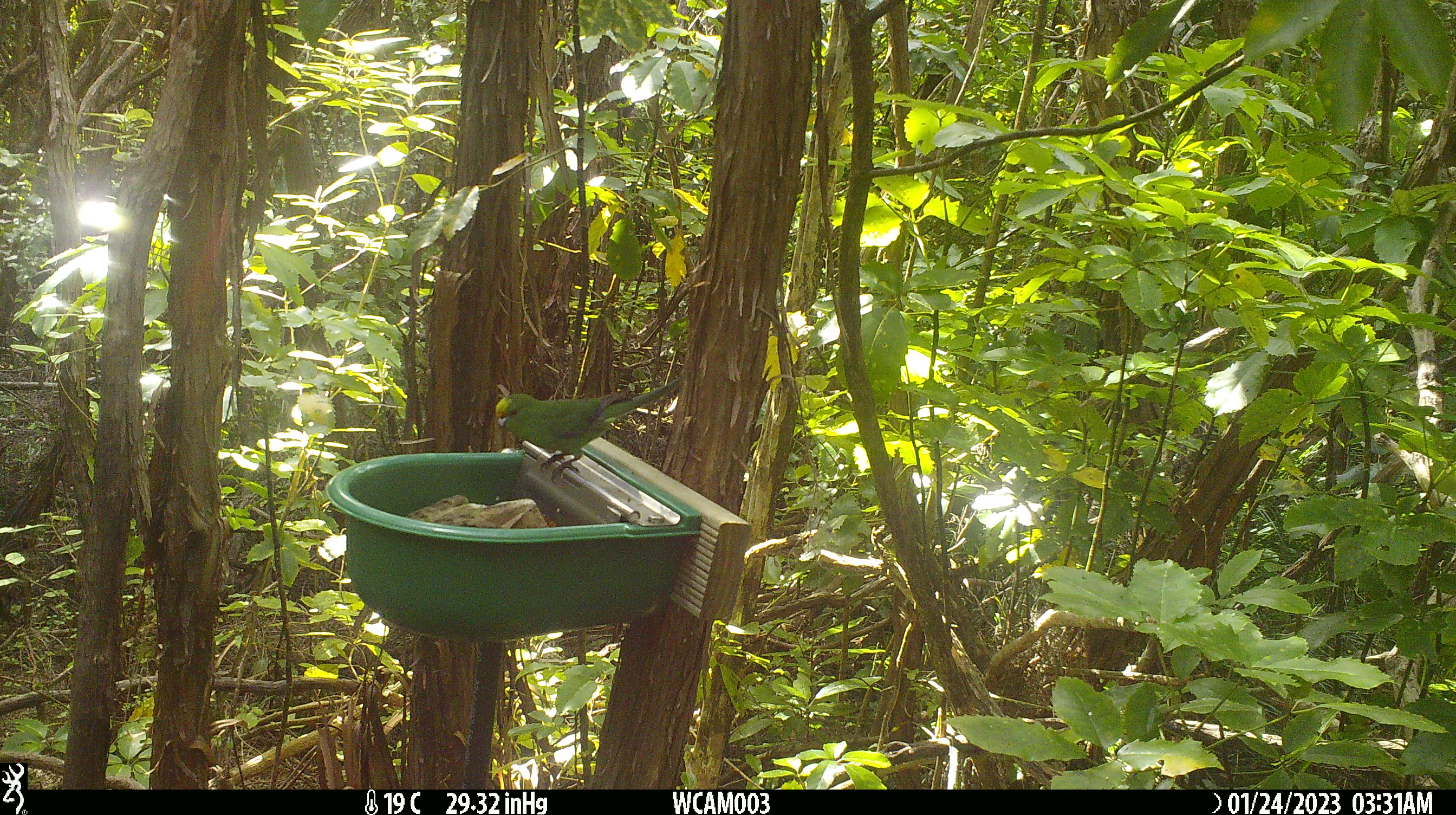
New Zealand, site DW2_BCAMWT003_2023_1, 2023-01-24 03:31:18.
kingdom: Animalia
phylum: Chordata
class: Aves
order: Psittaciformes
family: Psittaculidae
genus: Cyanoramphus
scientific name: Cyanoramphus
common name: parakeet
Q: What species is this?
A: Parakeet (Cyanoramphus).